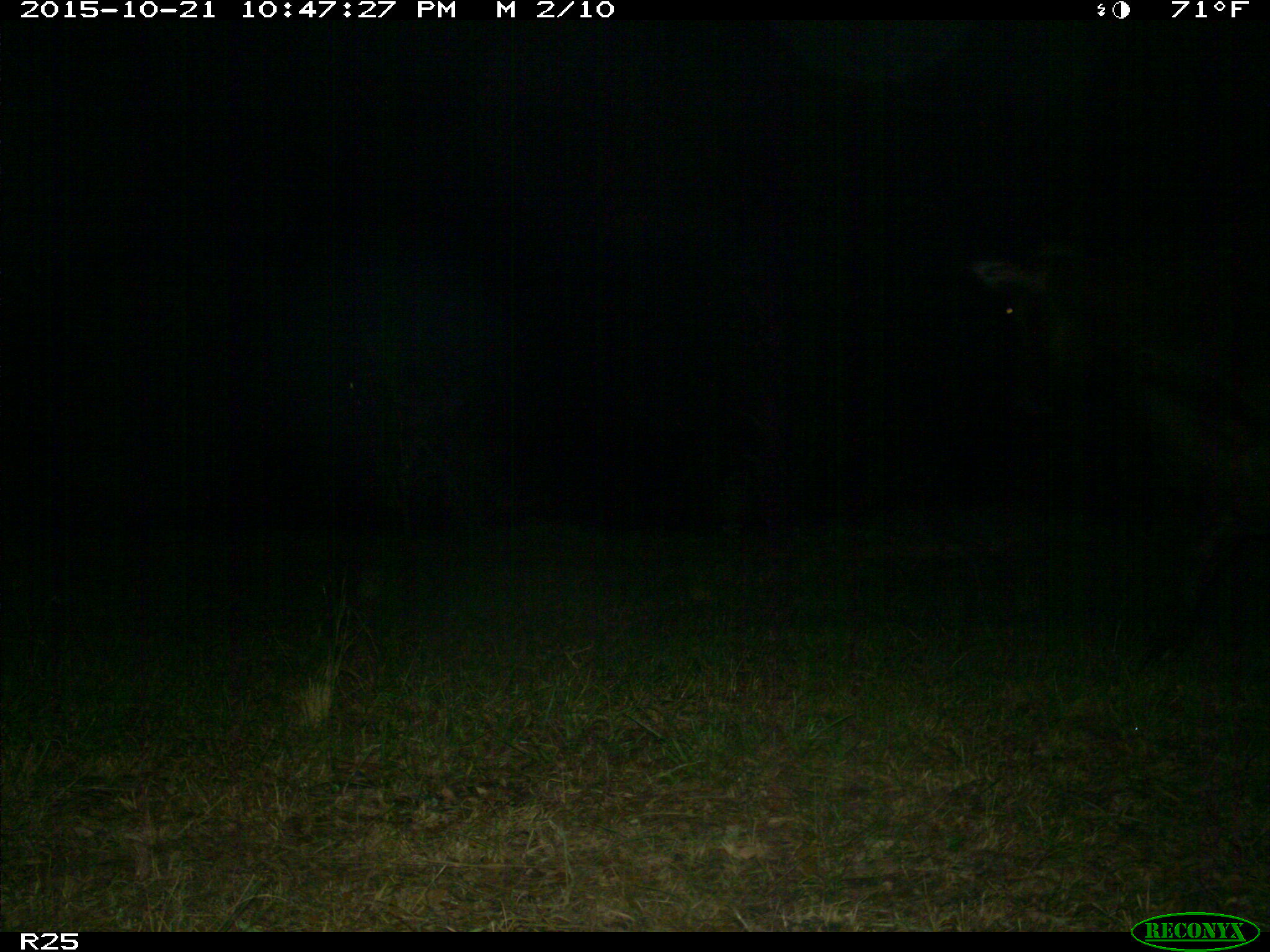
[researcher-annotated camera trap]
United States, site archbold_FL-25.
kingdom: Animalia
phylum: Chordata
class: Mammalia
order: Artiodactyla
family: Bovidae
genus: Bos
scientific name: Bos taurus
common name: domestic cow